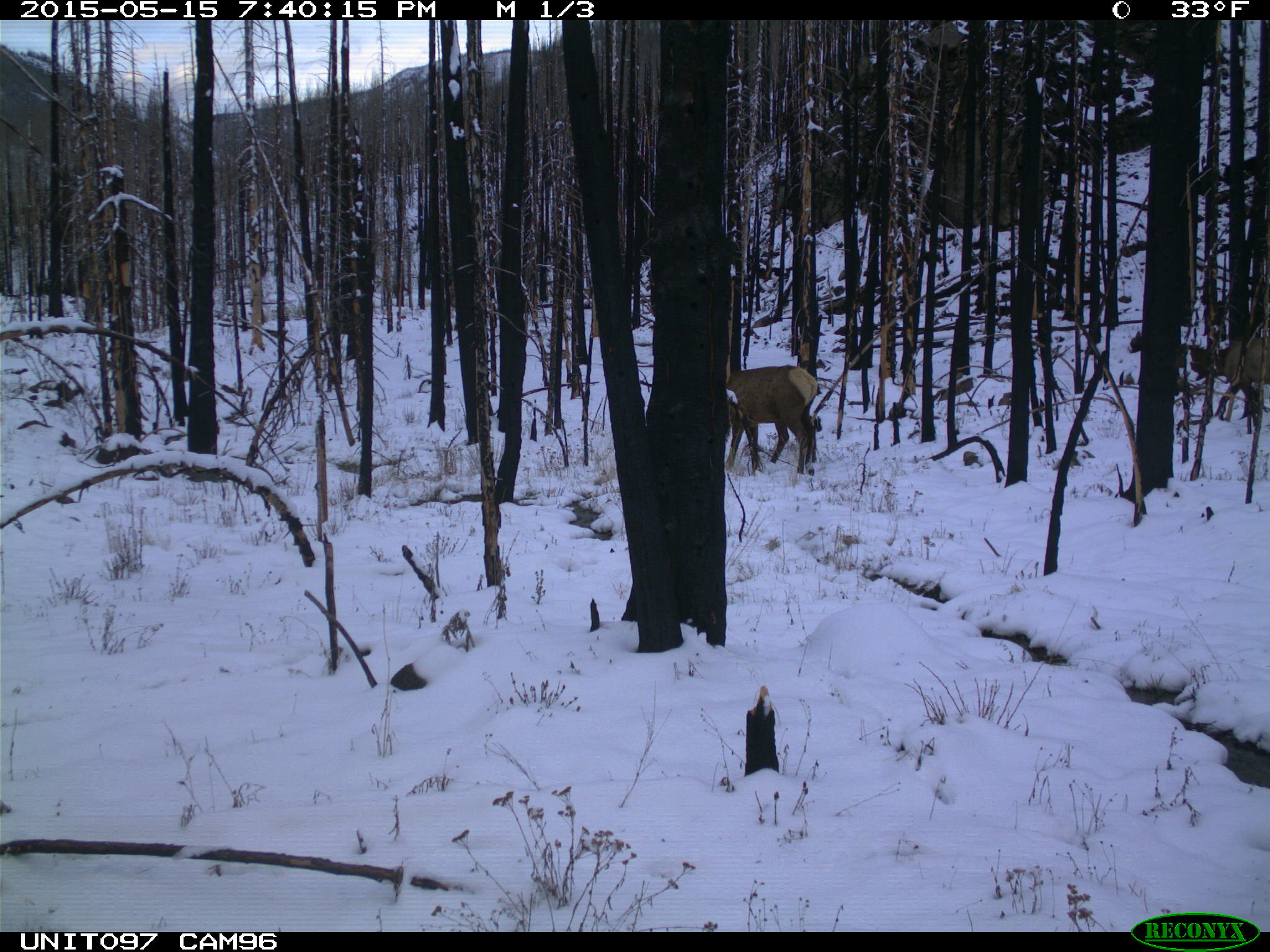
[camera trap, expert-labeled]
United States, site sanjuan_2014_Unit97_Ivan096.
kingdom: Animalia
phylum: Chordata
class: Mammalia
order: Artiodactyla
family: Cervidae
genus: Cervus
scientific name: Cervus elaphus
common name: red deer